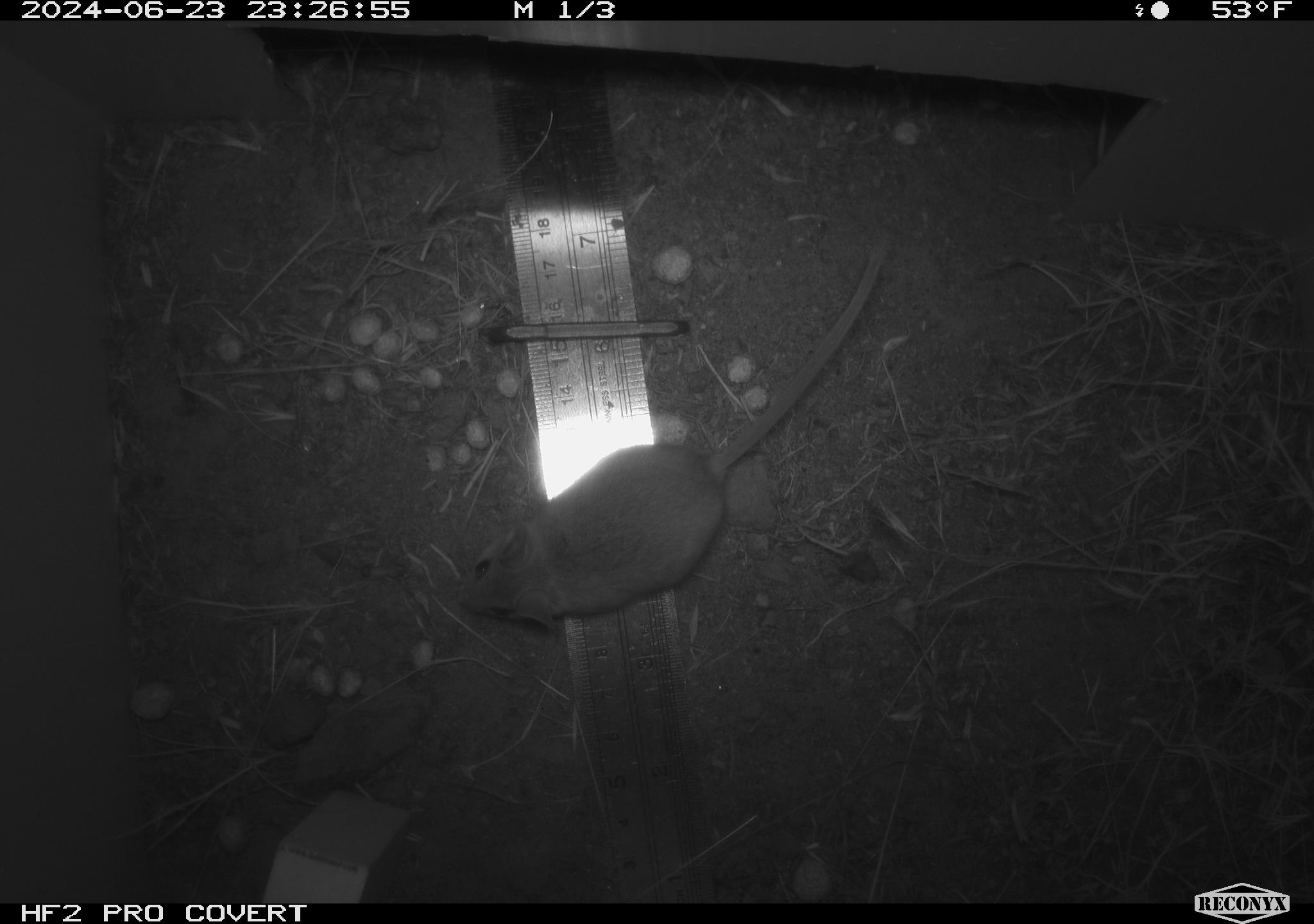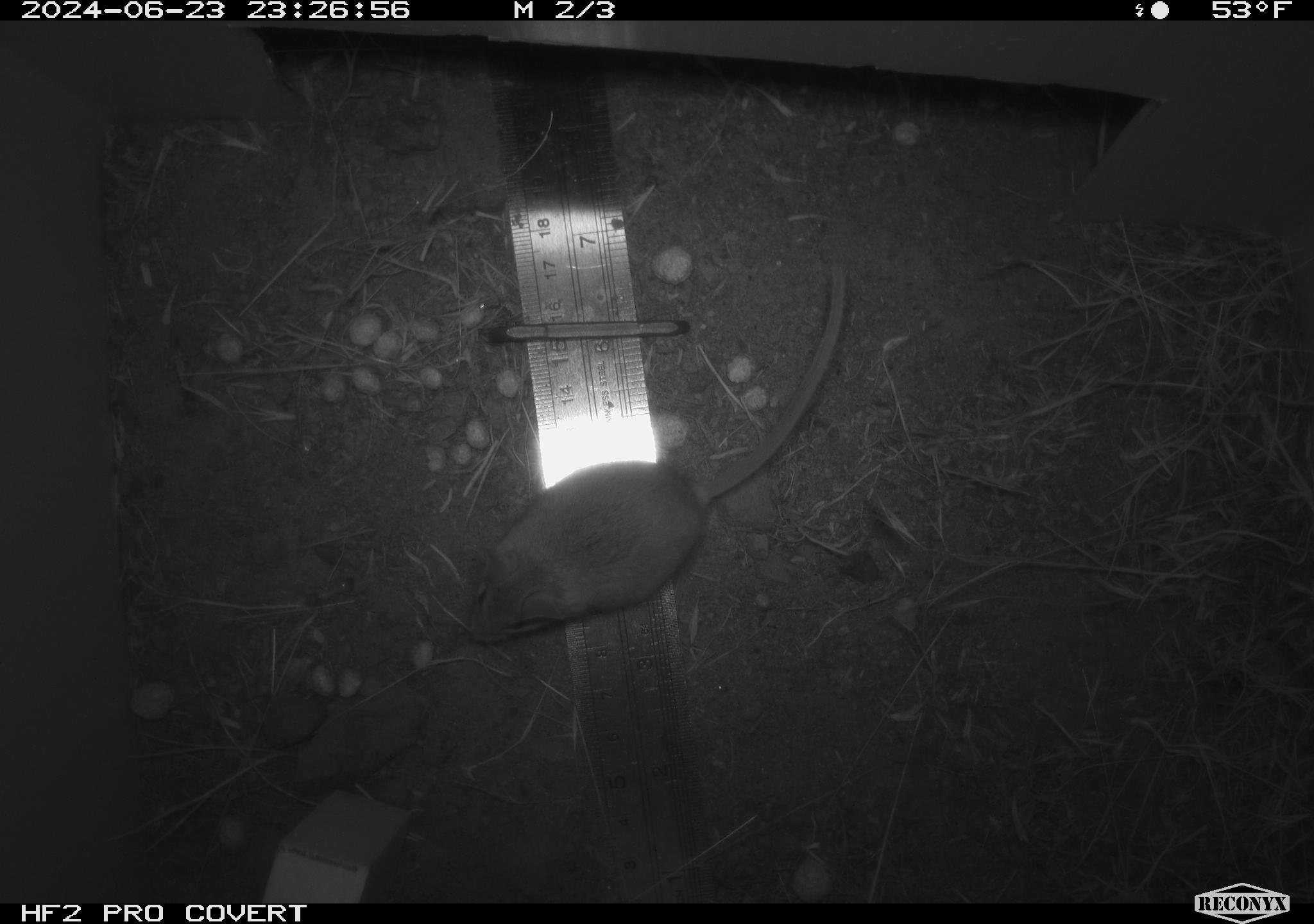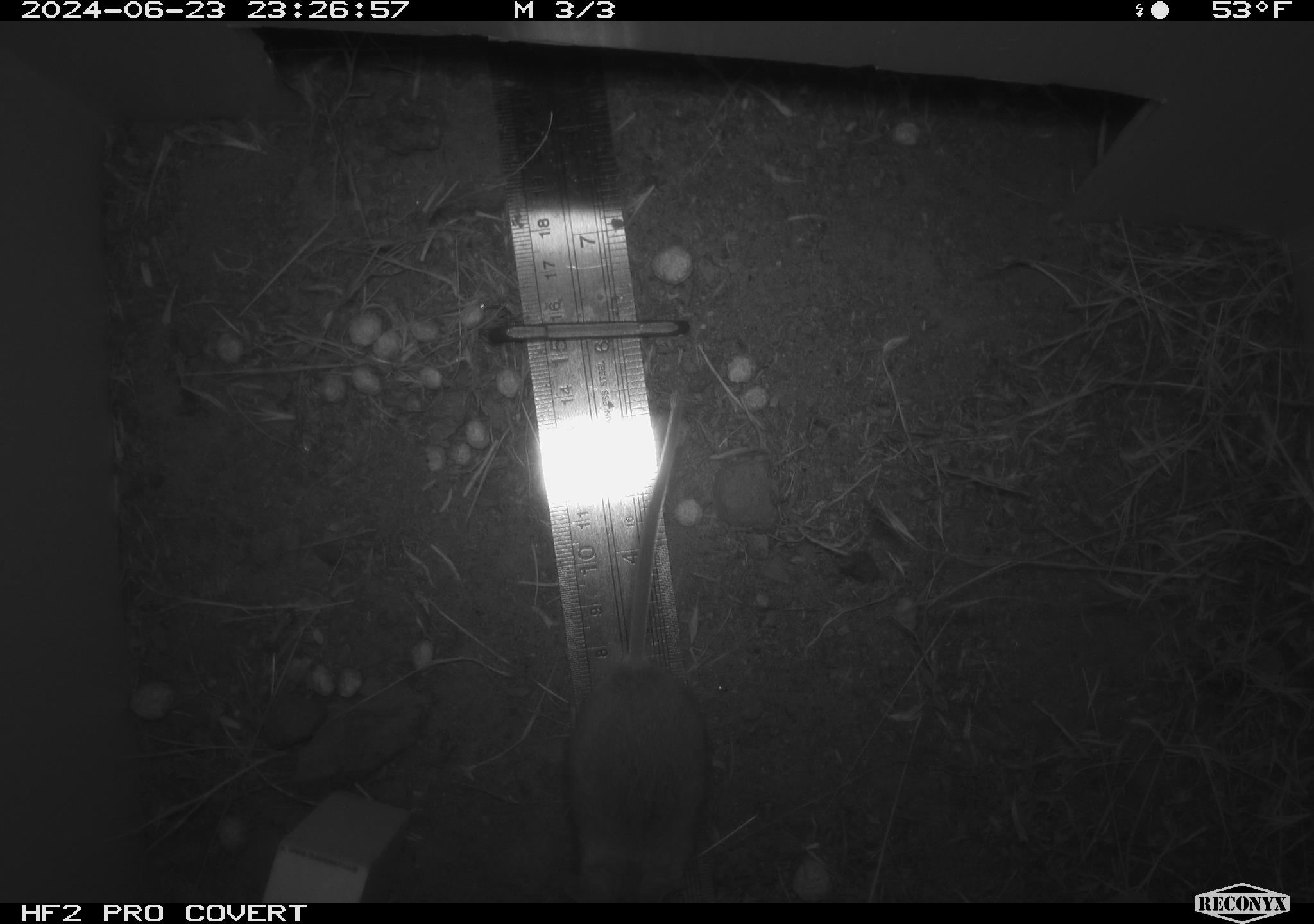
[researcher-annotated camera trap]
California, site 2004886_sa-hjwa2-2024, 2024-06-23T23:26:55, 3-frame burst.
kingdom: Animalia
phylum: Chordata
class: Mammalia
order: Rodentia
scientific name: Rodentia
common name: rodent